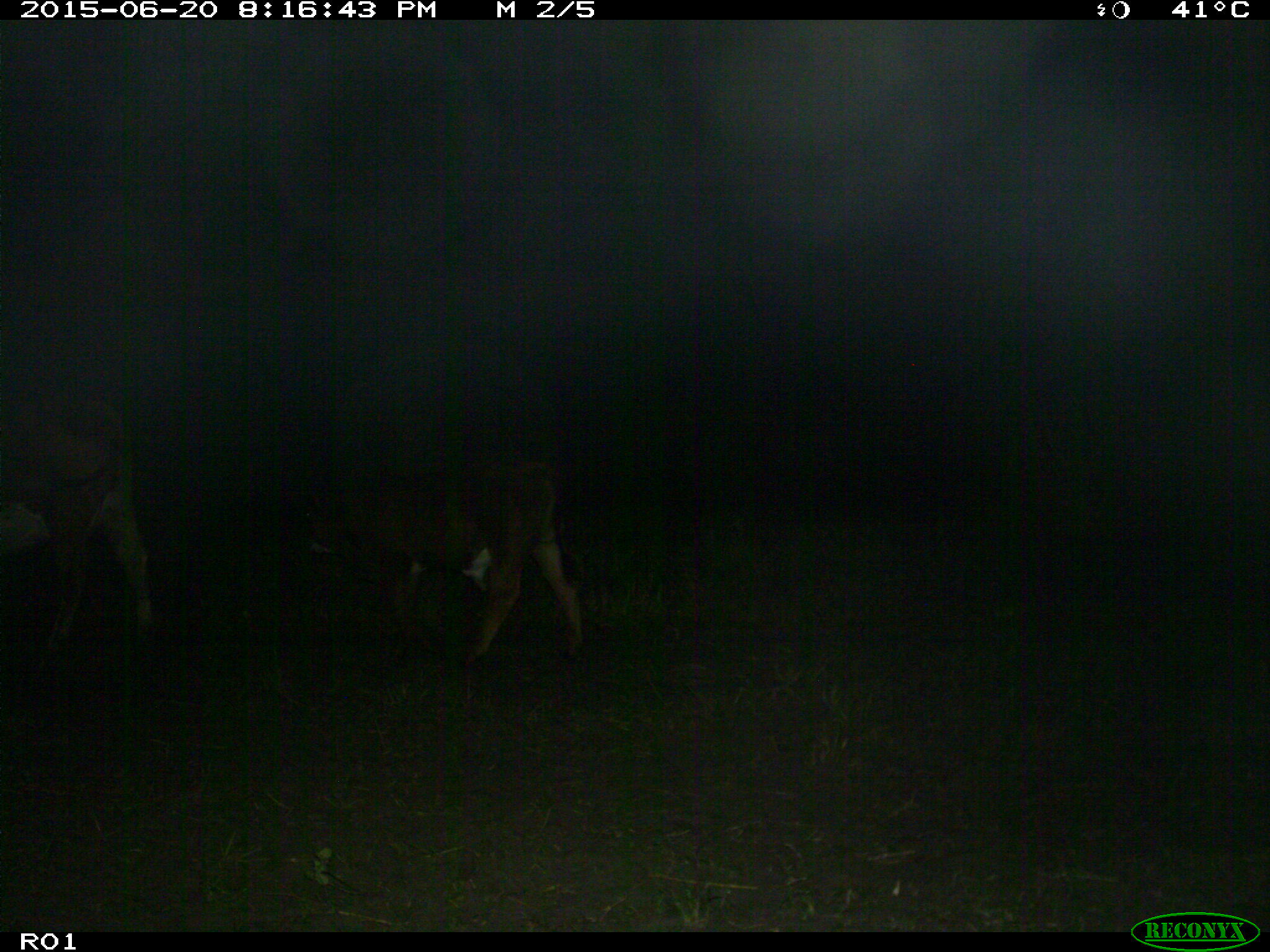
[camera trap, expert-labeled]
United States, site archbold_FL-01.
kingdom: Animalia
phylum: Chordata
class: Mammalia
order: Artiodactyla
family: Bovidae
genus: Bos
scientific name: Bos taurus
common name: domestic cow